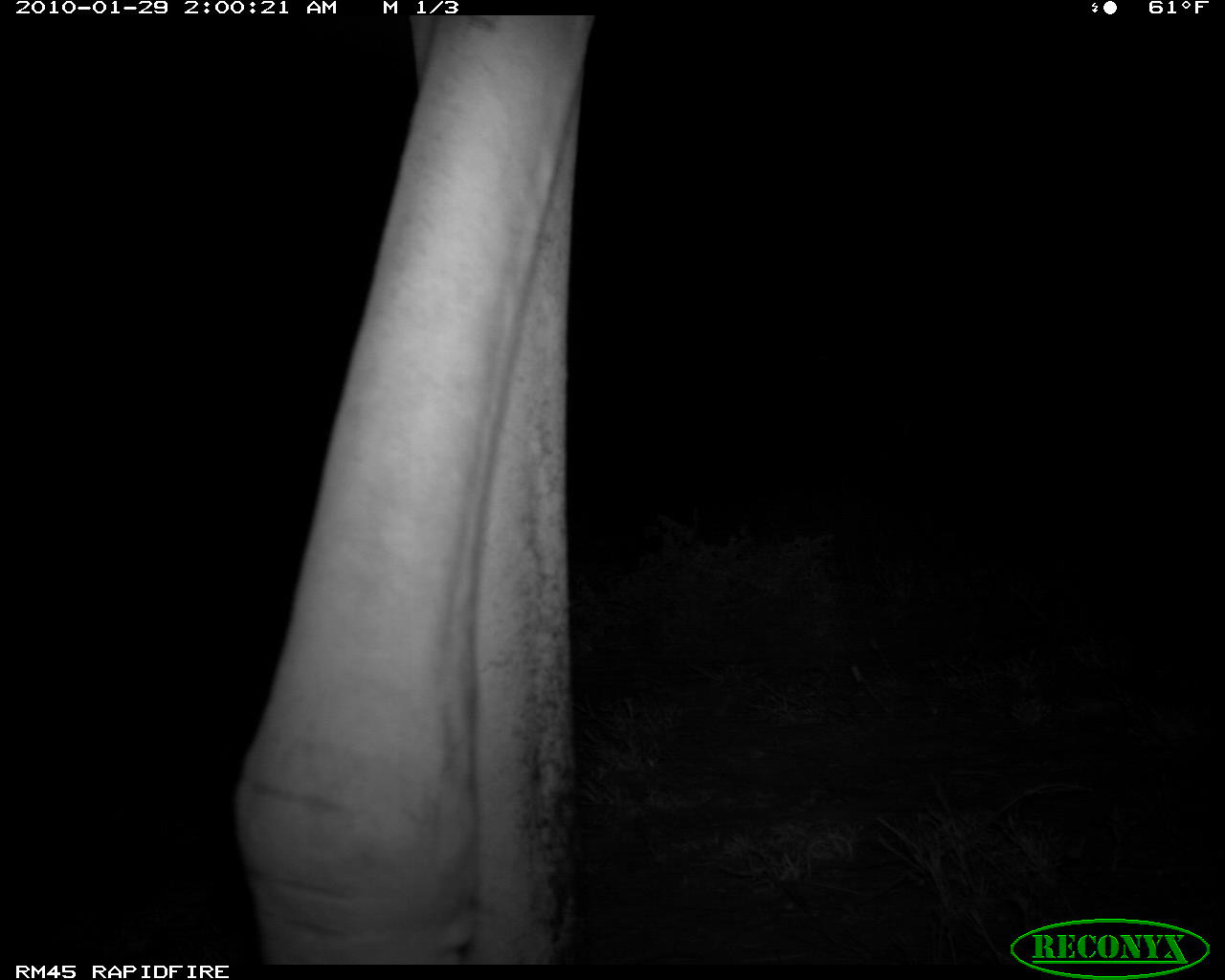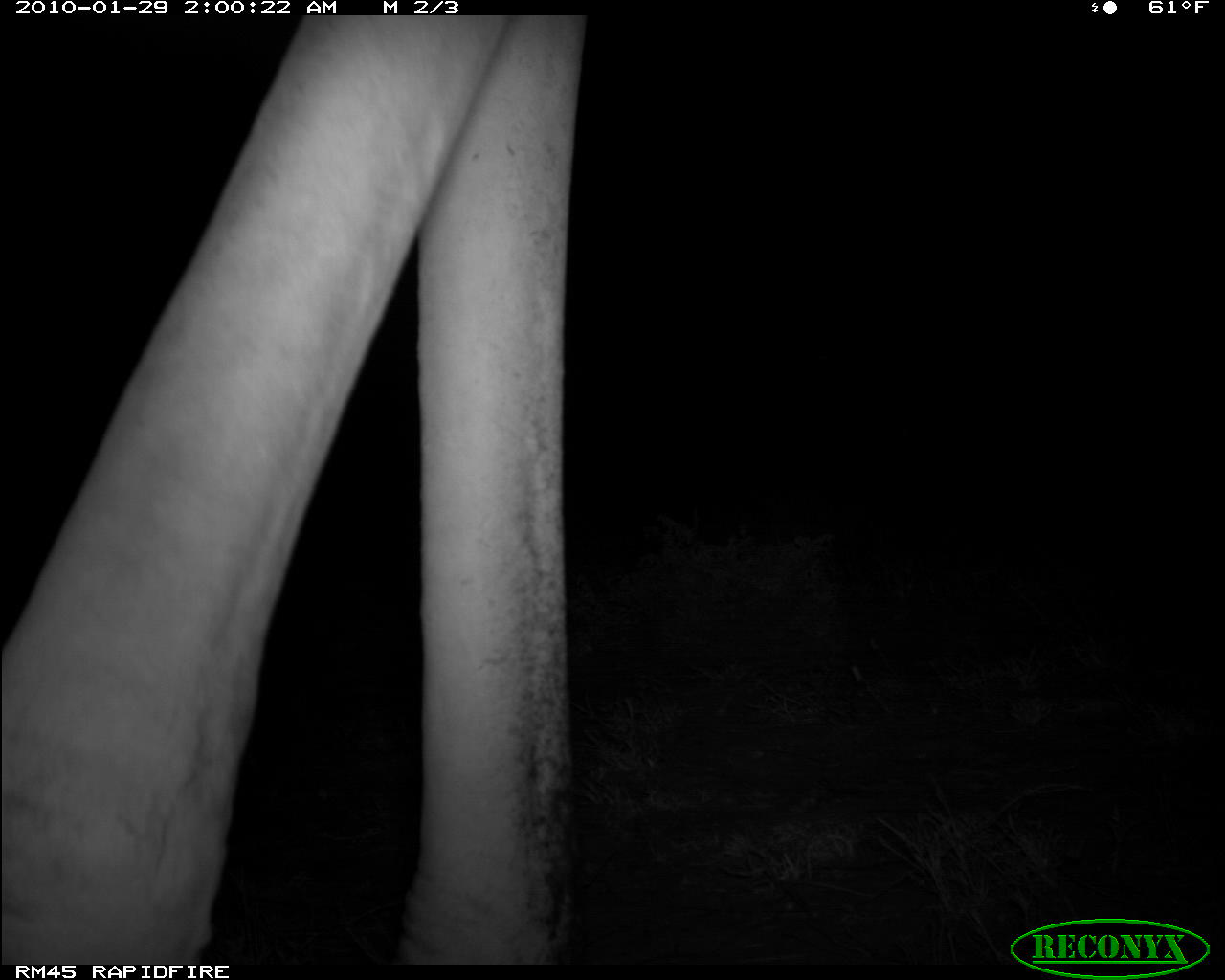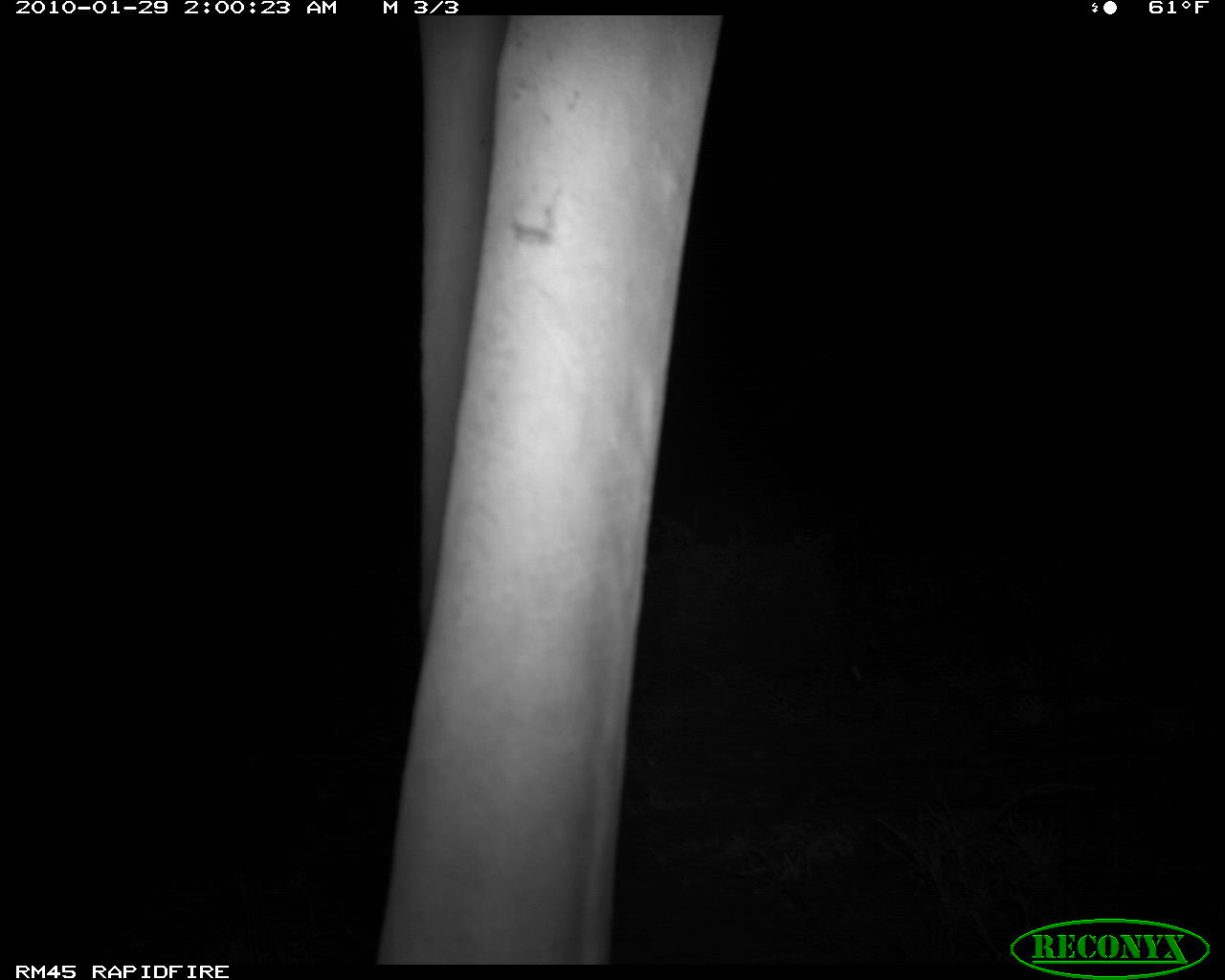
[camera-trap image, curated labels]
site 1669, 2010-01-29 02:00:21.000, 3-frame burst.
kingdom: Animalia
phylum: Chordata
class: Mammalia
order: Artiodactyla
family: Giraffidae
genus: Giraffa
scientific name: Giraffa camelopardalis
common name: giraffe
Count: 1.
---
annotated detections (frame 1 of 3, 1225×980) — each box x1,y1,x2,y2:
giraffa camelopardalis: 229,12,595,965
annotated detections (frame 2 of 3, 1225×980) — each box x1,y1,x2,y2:
giraffa camelopardalis: 0,13,595,965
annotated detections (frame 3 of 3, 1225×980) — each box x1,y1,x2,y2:
giraffa camelopardalis: 372,13,724,965